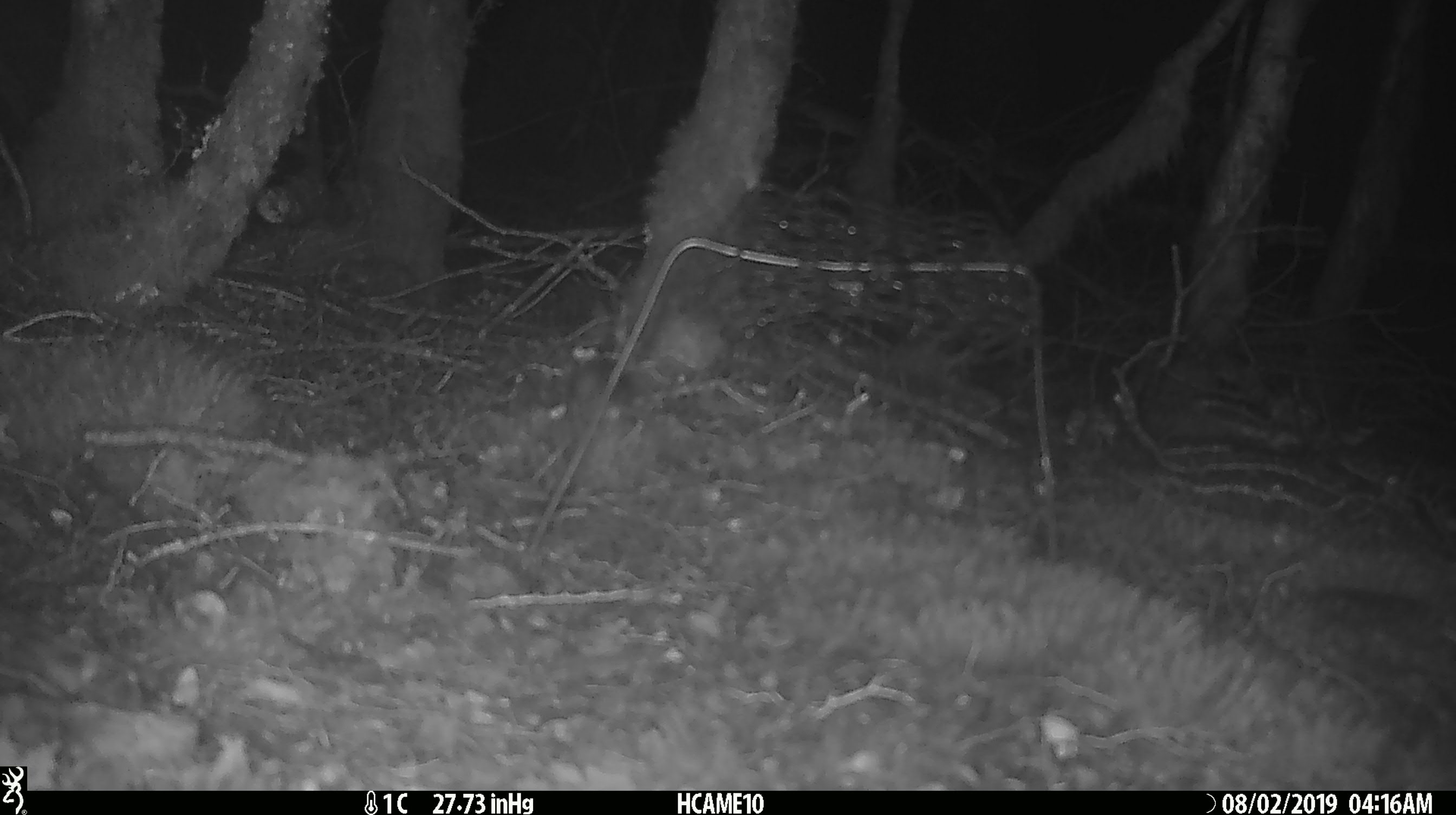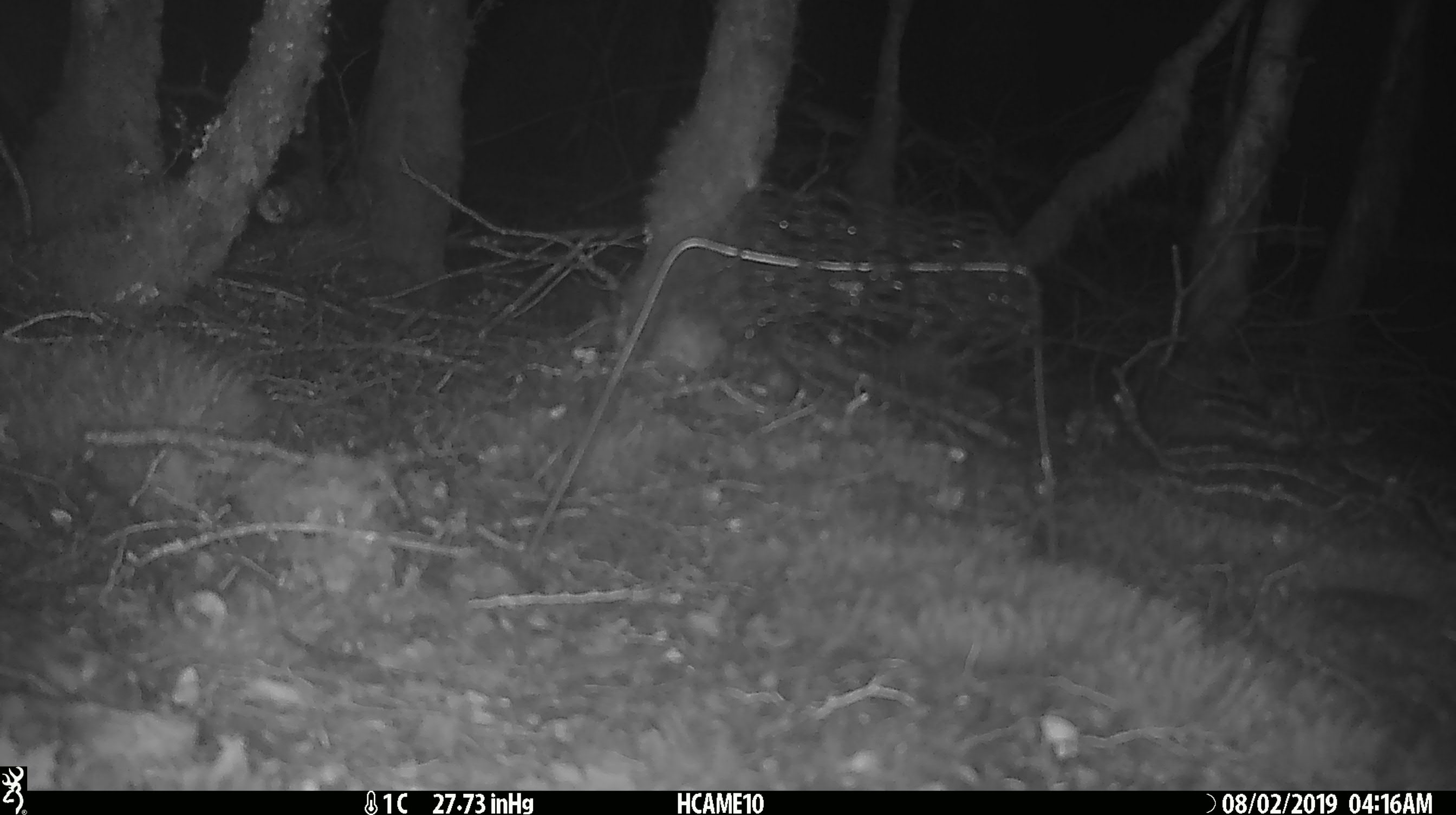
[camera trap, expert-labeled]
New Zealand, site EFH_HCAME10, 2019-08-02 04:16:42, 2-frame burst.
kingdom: Animalia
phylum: Chordata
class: Mammalia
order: Rodentia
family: Muridae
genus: Mus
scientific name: Mus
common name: mouse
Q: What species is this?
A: Mouse (Mus).